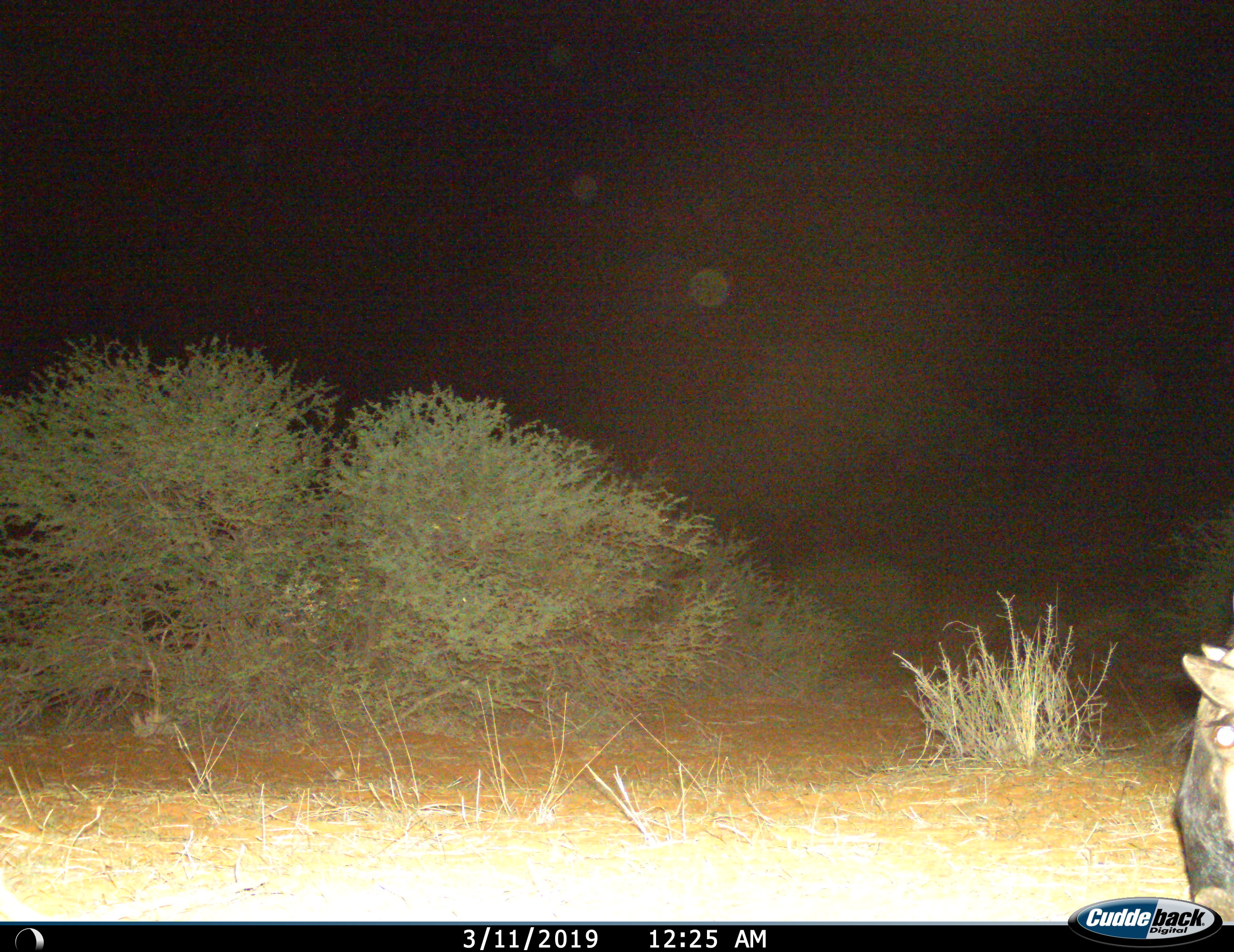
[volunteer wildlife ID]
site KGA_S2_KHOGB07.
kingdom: Animalia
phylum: Chordata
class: Mammalia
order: Artiodactyla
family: Bovidae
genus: Connochaetes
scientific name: Connochaetes taurinus taurinus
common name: blue wildebeest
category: wildebeestblue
Wildebeestblue (blue wildebeest) (Connochaetes taurinus taurinus), count 1. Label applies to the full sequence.